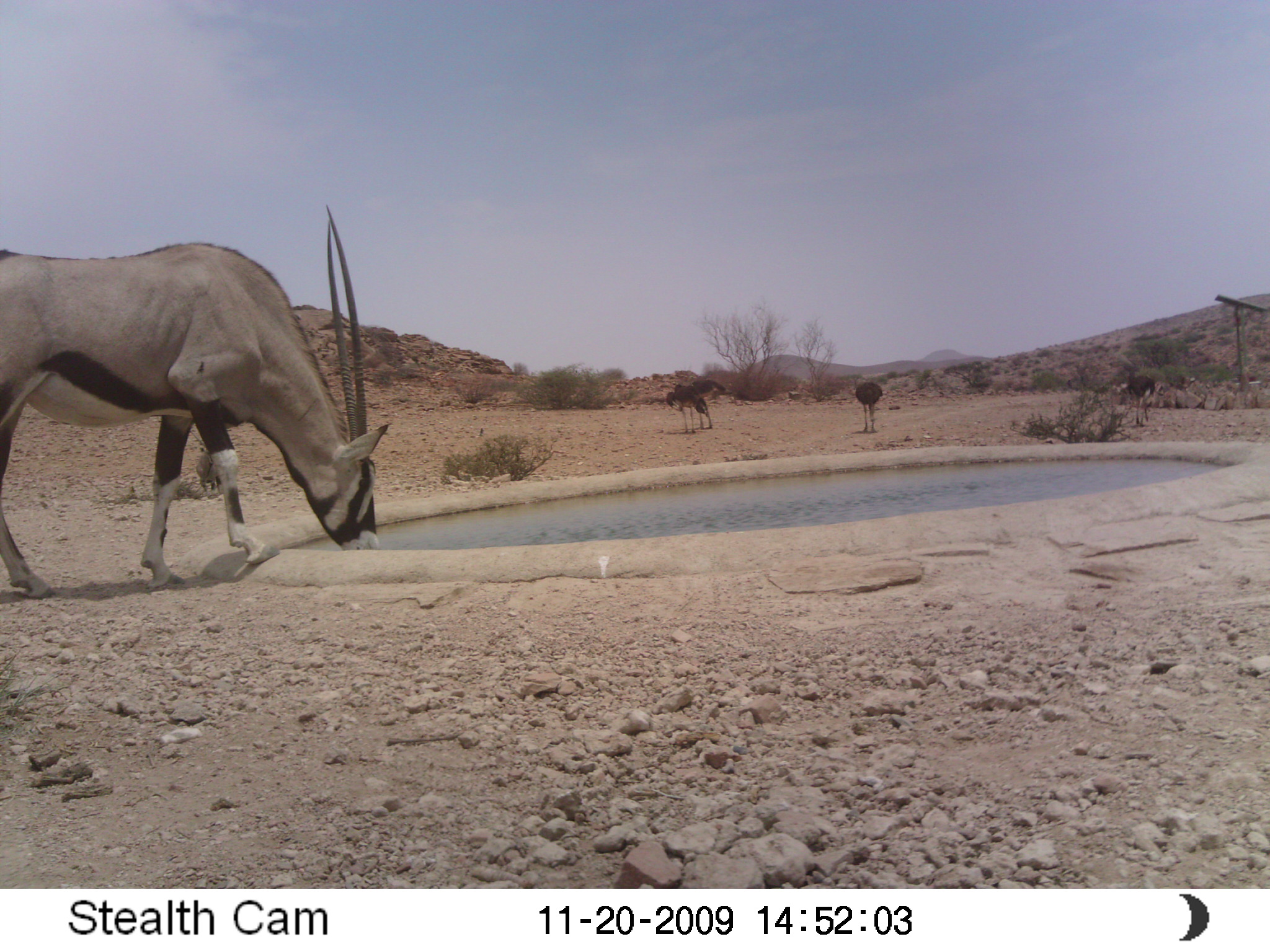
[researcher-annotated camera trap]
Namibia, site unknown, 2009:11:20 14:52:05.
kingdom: Animalia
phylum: Chordata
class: Mammalia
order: Artiodactyla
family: Bovidae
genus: Oryx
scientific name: Oryx gazella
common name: gemsbok